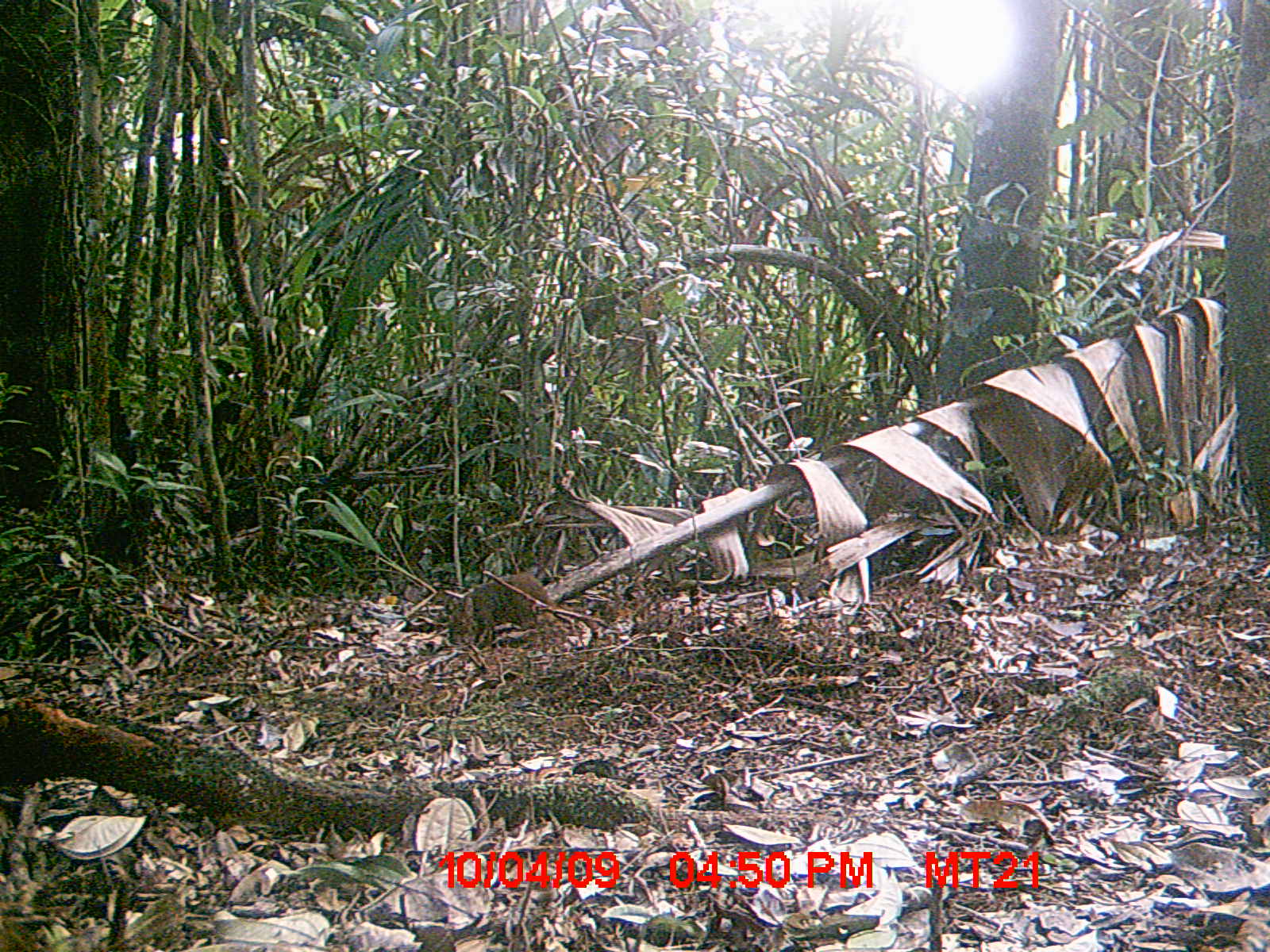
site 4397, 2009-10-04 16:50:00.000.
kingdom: Animalia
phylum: Chordata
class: Mammalia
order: Rodentia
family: Nesomyidae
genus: Nesomys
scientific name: Nesomys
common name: nesomys rodents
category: nesomys sp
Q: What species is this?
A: Nesomys sp (nesomys rodents) (Nesomys).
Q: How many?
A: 1.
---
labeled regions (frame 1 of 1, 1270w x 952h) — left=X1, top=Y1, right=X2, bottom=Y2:
nesomys sp: left=441, top=572, right=569, bottom=647